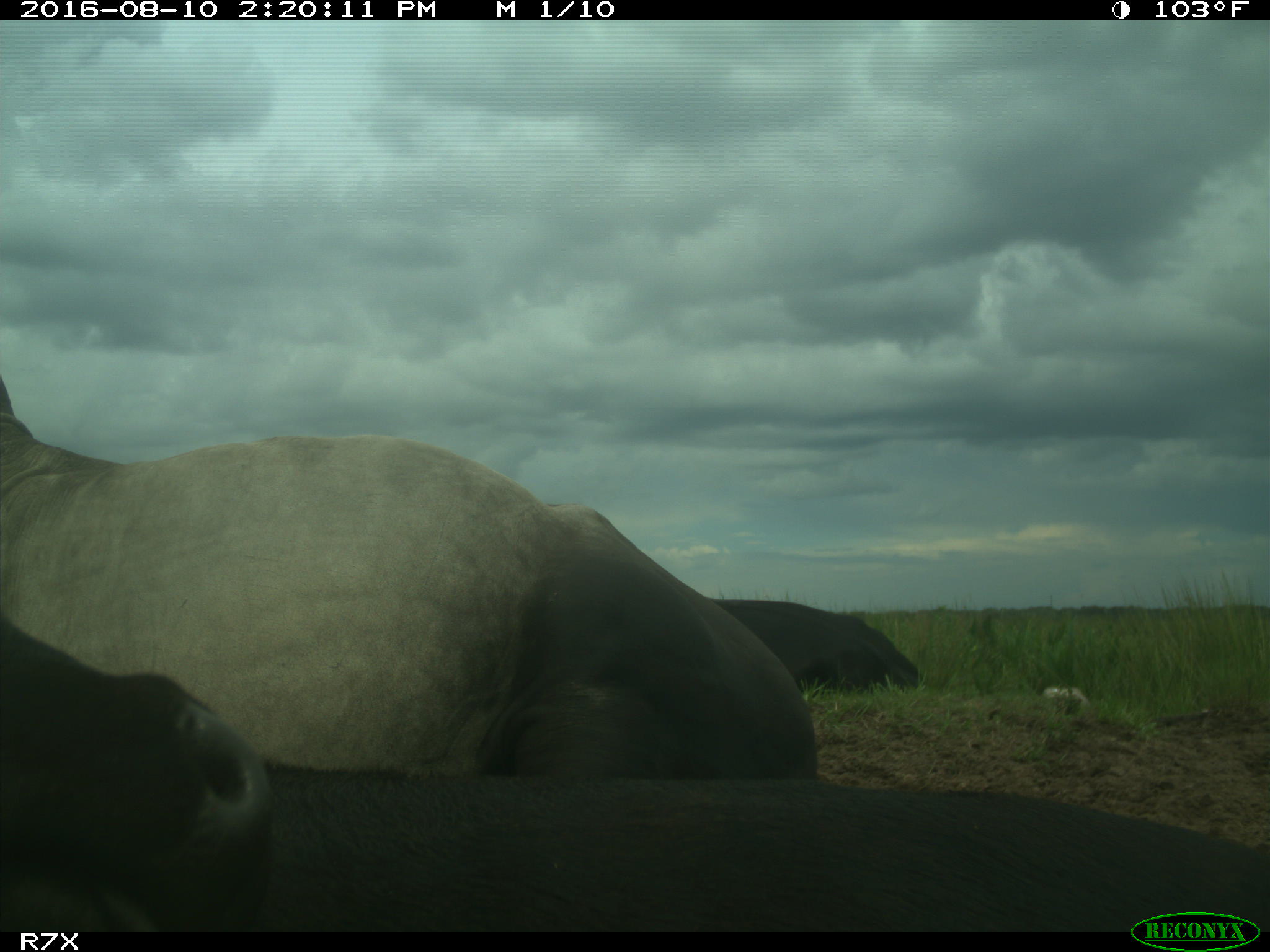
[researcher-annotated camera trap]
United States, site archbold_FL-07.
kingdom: Animalia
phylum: Chordata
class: Mammalia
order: Artiodactyla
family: Bovidae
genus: Bos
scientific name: Bos taurus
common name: domestic cow